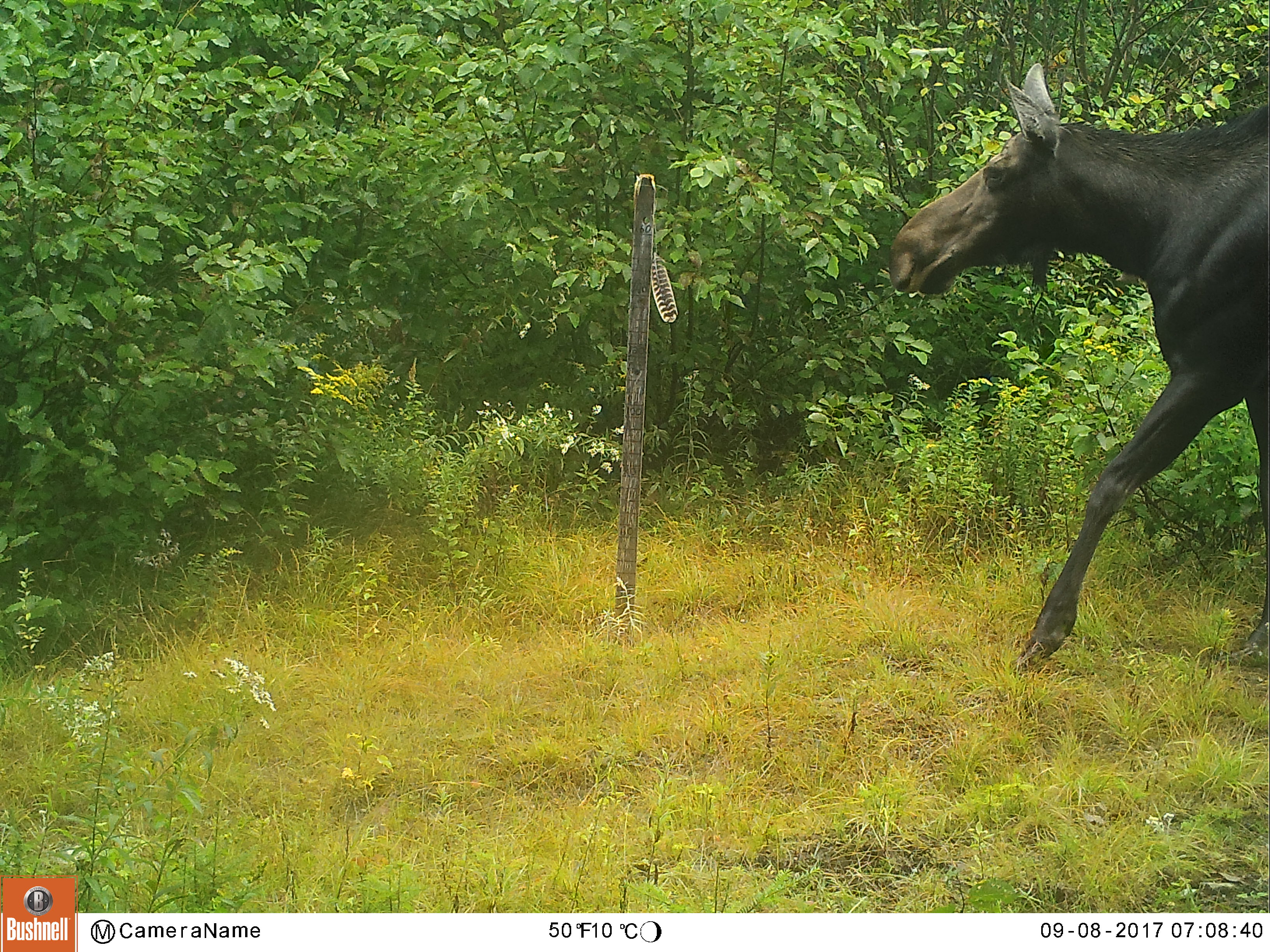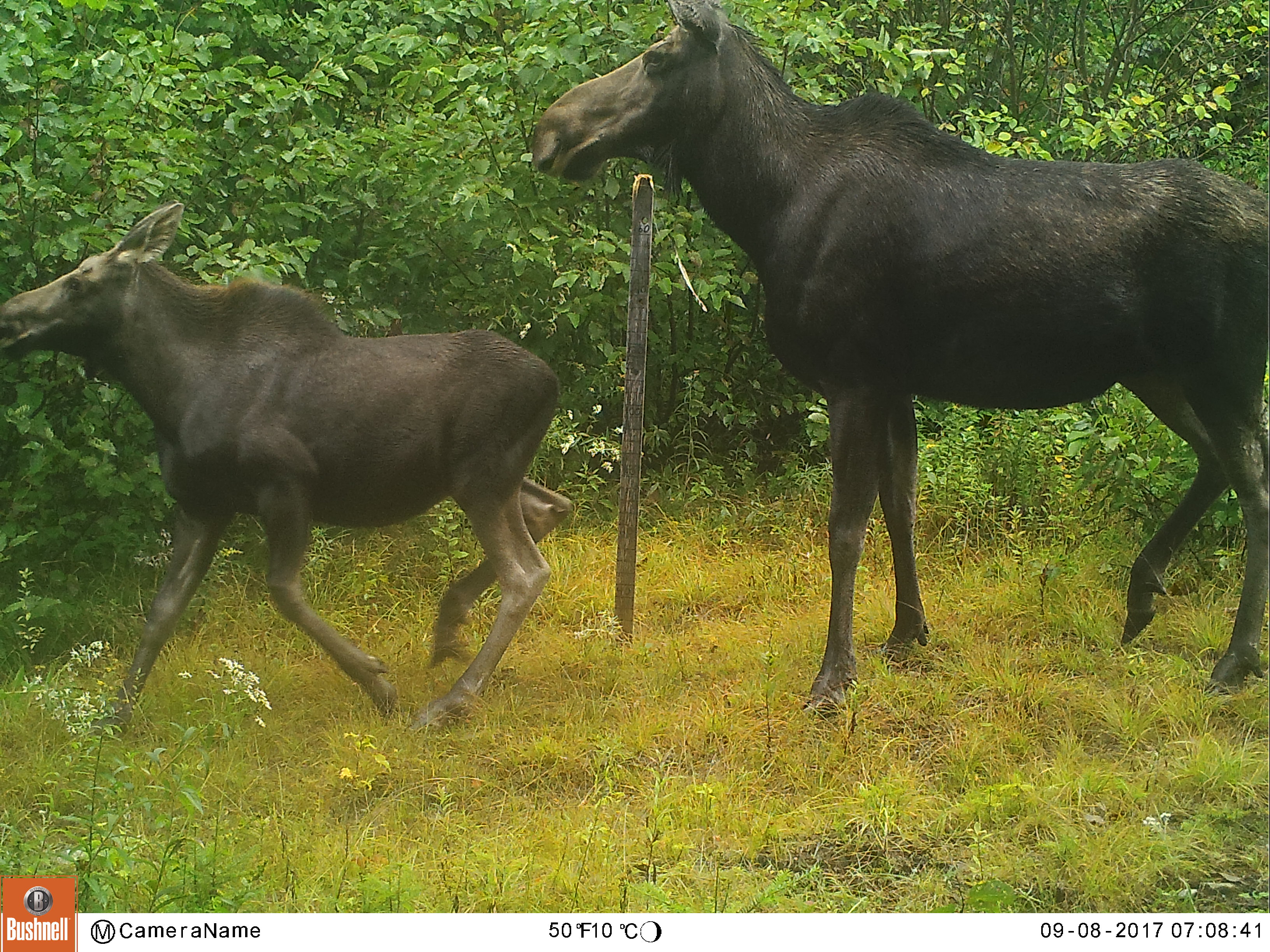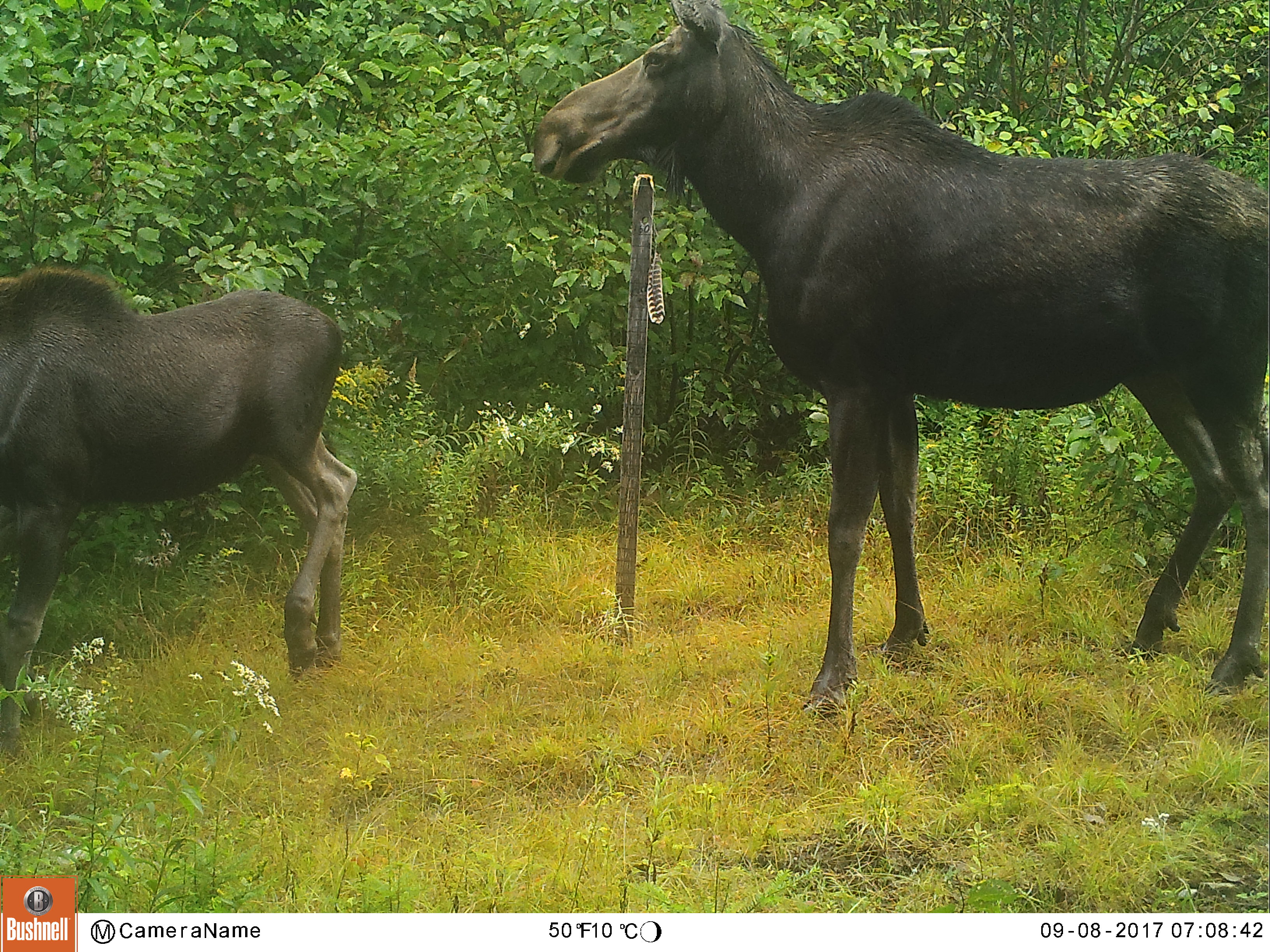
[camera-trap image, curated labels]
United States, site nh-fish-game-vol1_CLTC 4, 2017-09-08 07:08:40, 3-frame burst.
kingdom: Animalia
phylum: Chordata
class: Mammalia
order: Artiodactyla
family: Cervidae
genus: Alces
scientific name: Alces alces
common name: moose